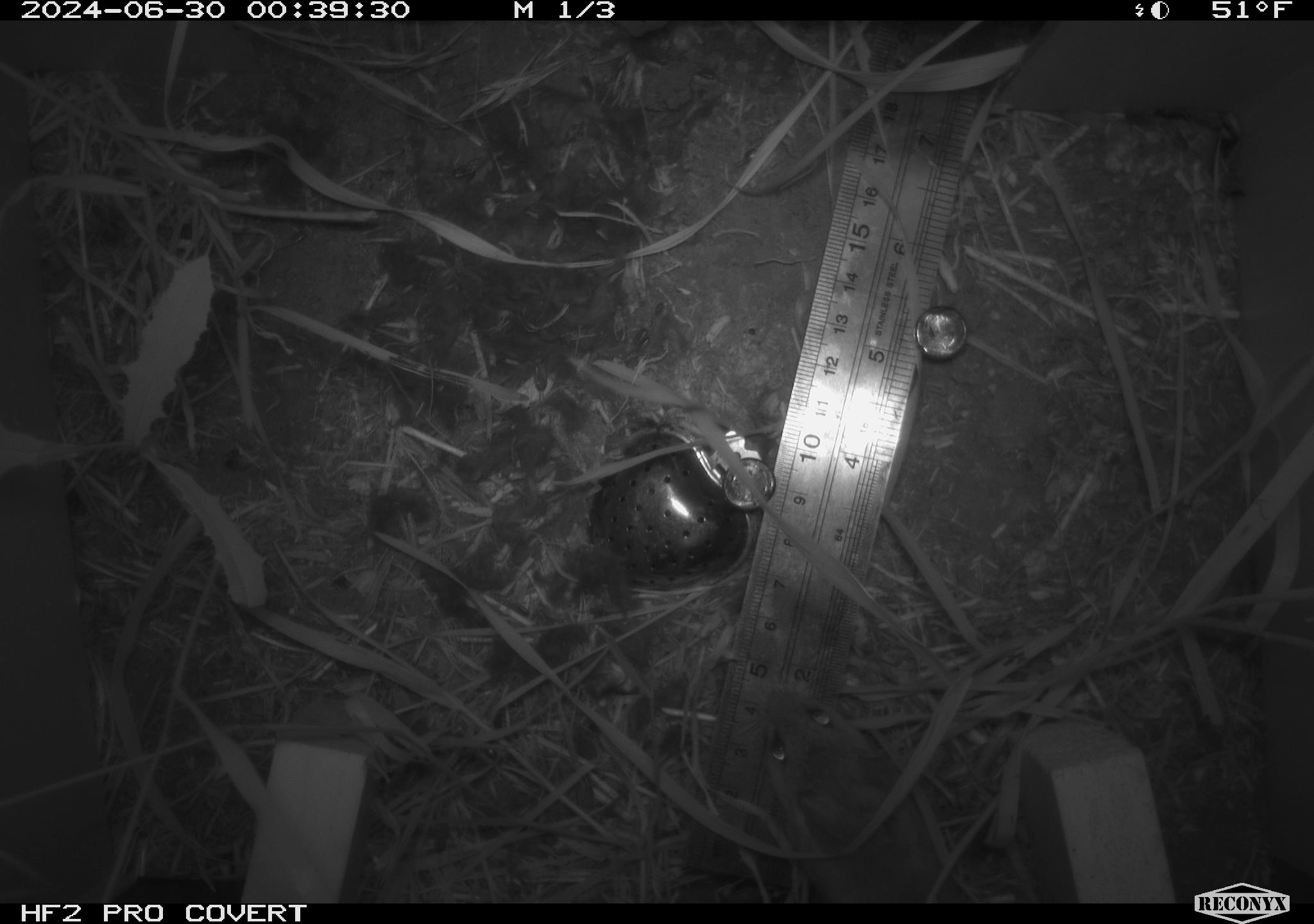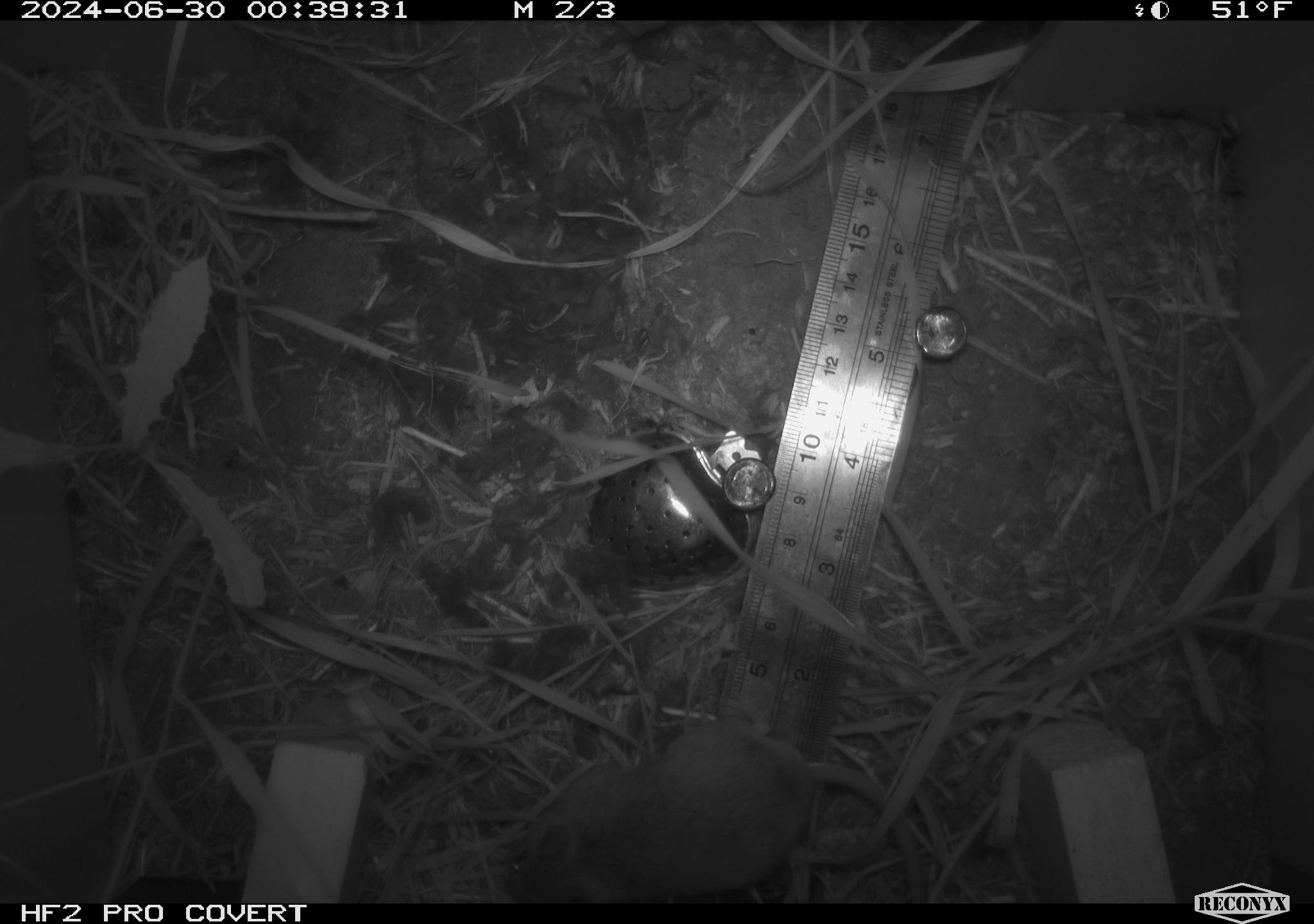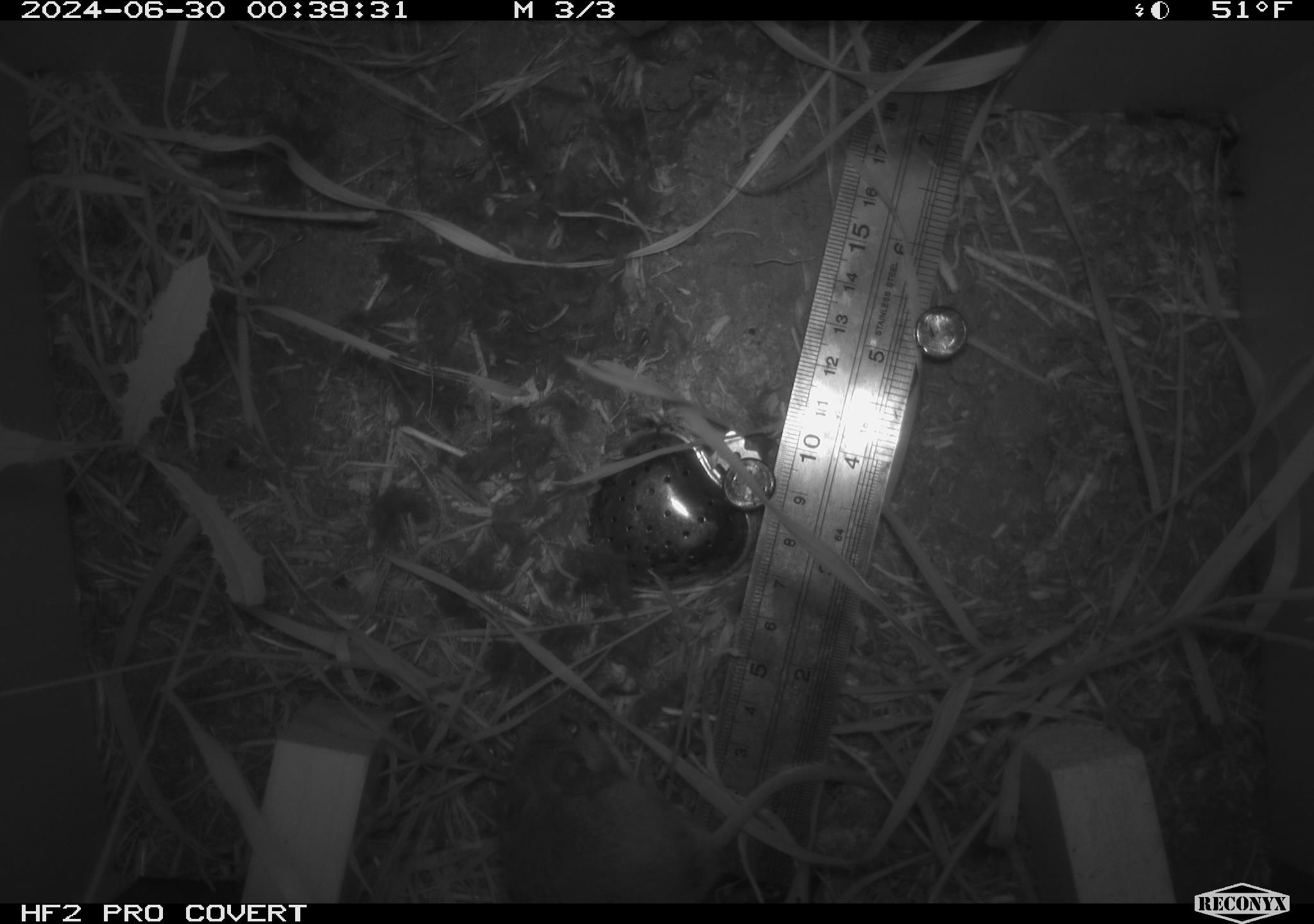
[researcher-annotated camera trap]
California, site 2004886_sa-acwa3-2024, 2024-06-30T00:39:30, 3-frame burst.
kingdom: Animalia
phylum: Chordata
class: Mammalia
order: Rodentia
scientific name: Rodentia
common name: mouse species